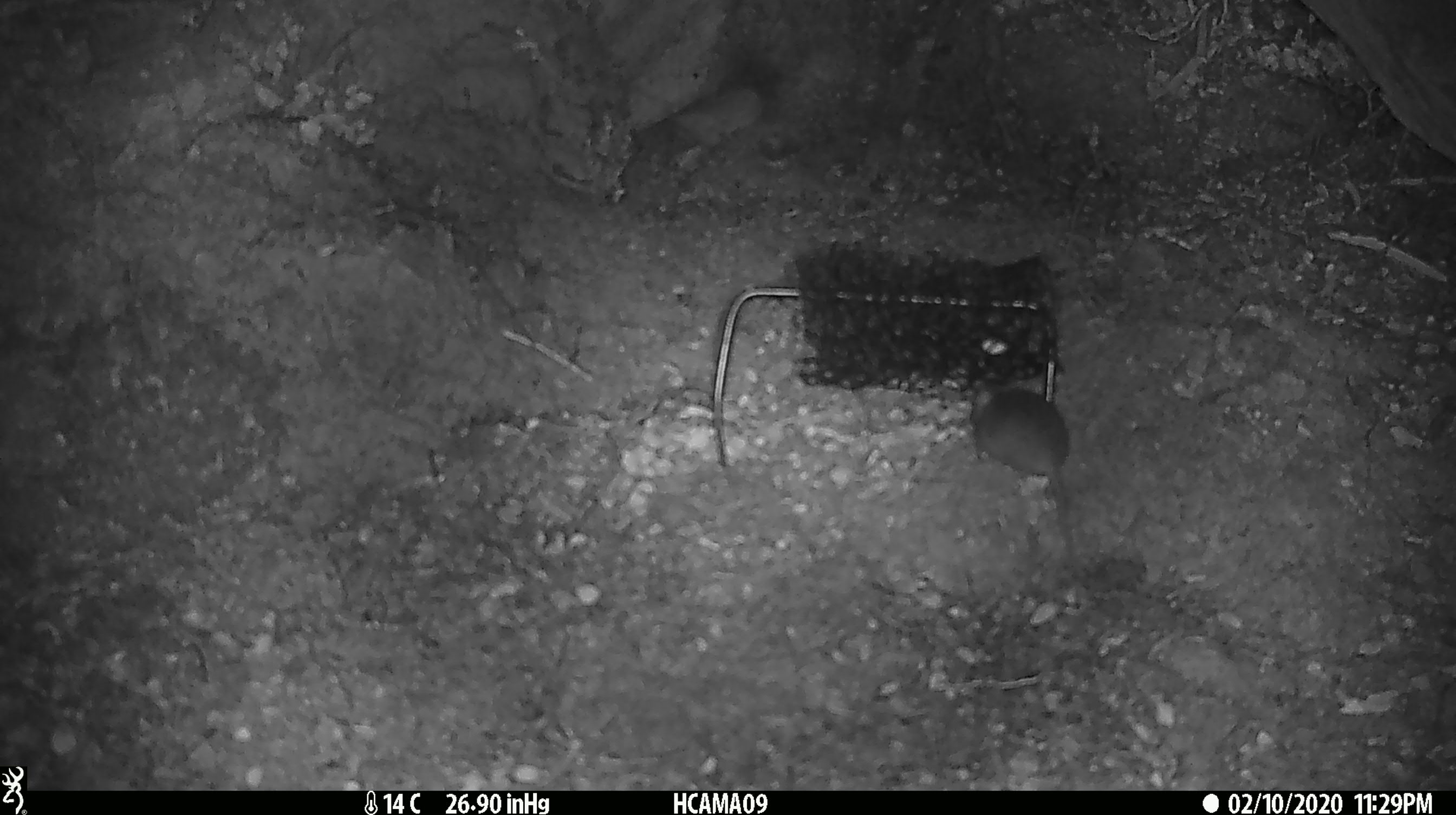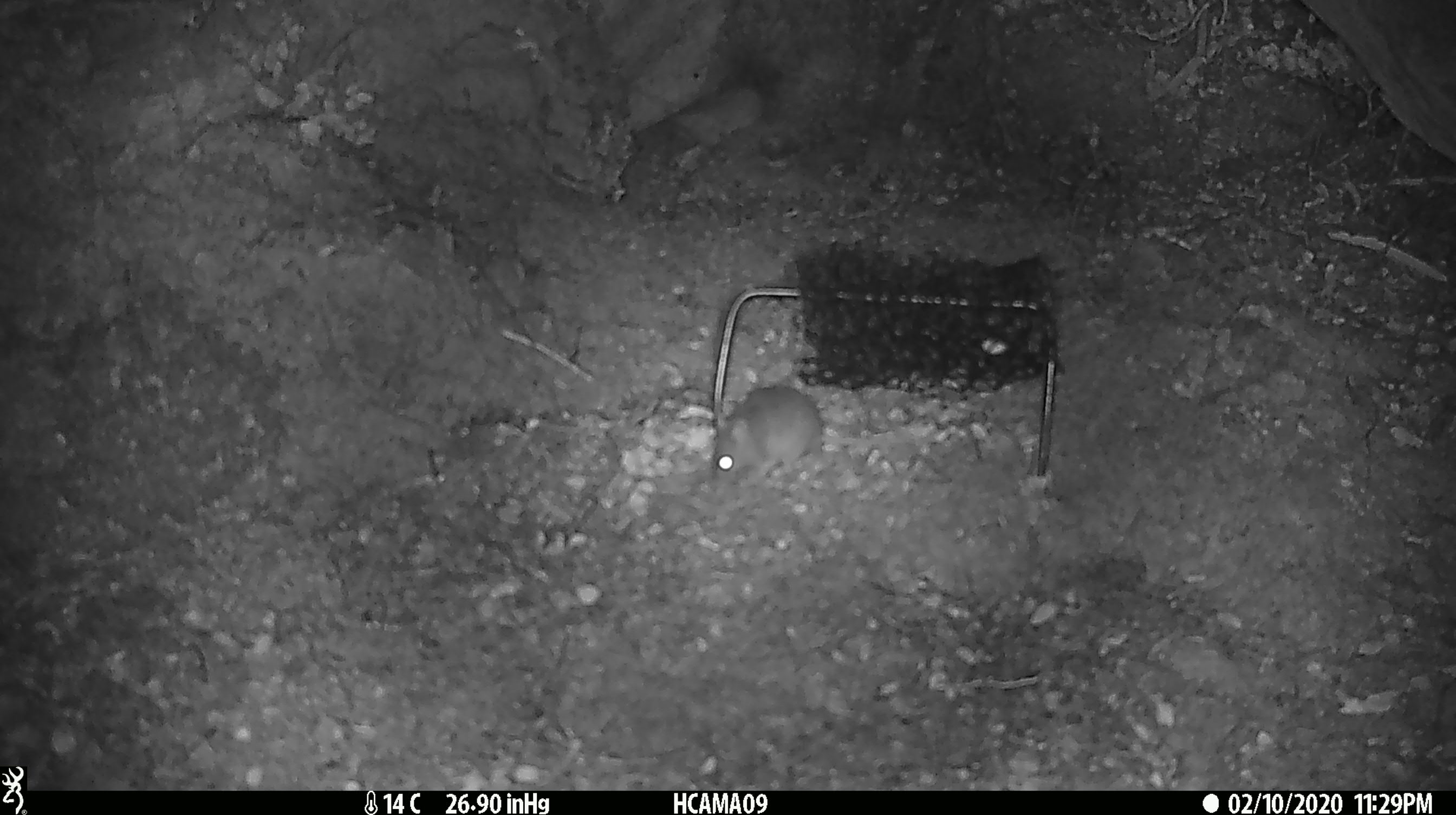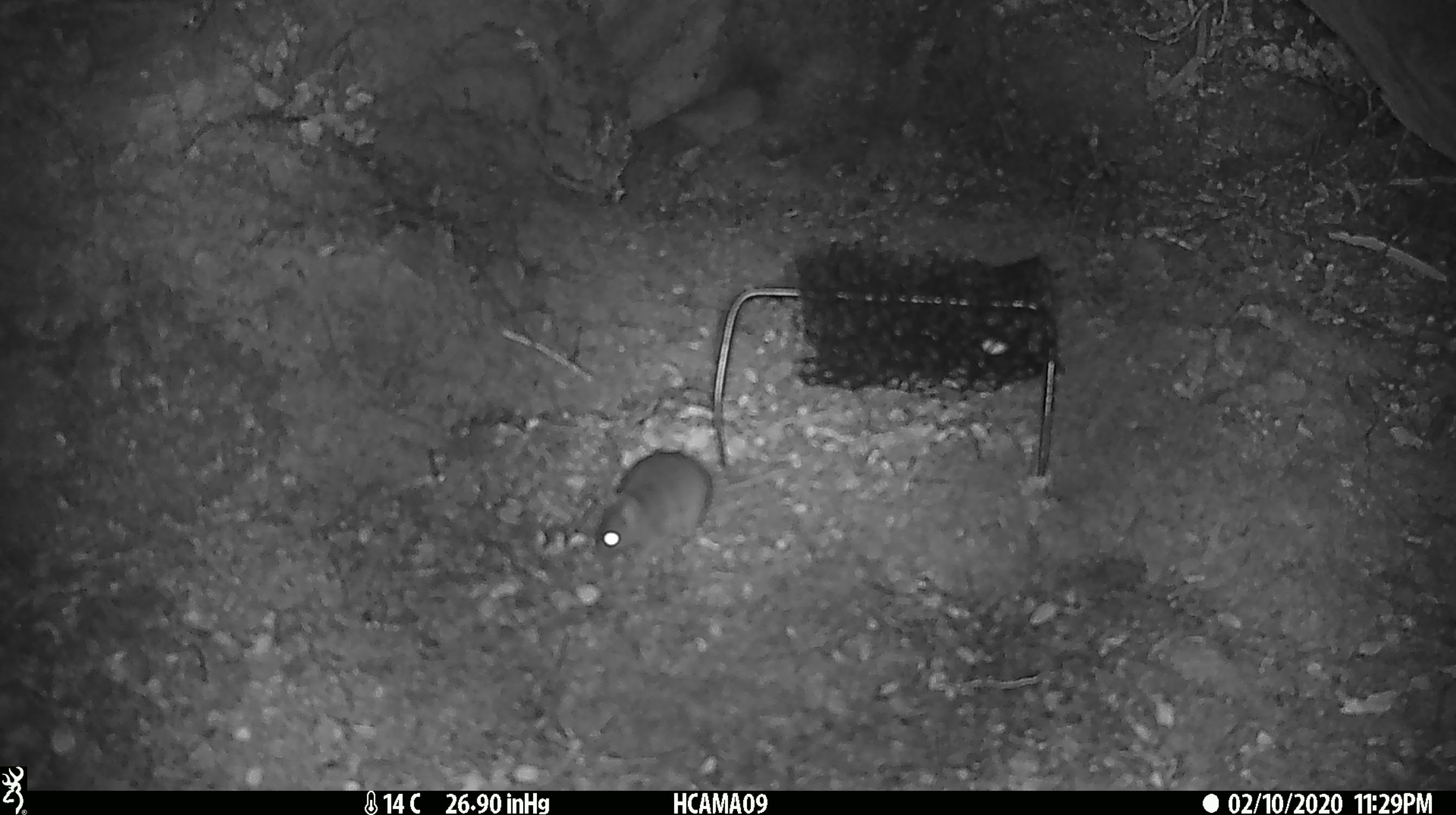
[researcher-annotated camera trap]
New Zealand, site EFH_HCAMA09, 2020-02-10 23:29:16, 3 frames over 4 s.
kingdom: Animalia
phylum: Chordata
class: Mammalia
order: Rodentia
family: Muridae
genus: Mus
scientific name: Mus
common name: mouse